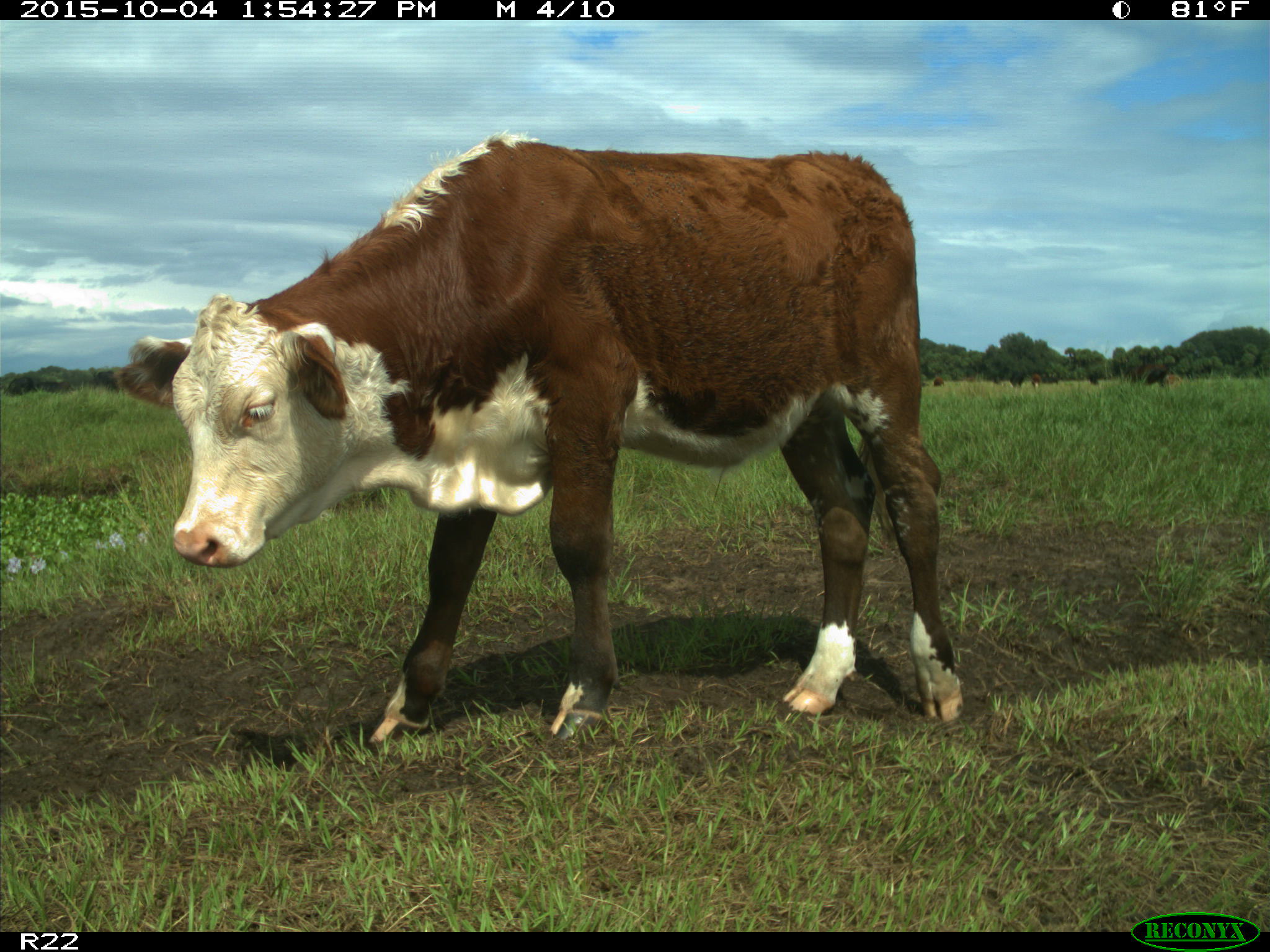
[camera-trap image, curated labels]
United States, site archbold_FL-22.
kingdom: Animalia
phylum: Chordata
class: Mammalia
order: Artiodactyla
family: Bovidae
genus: Bos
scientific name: Bos taurus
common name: domestic cow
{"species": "Bos taurus (domestic cow)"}